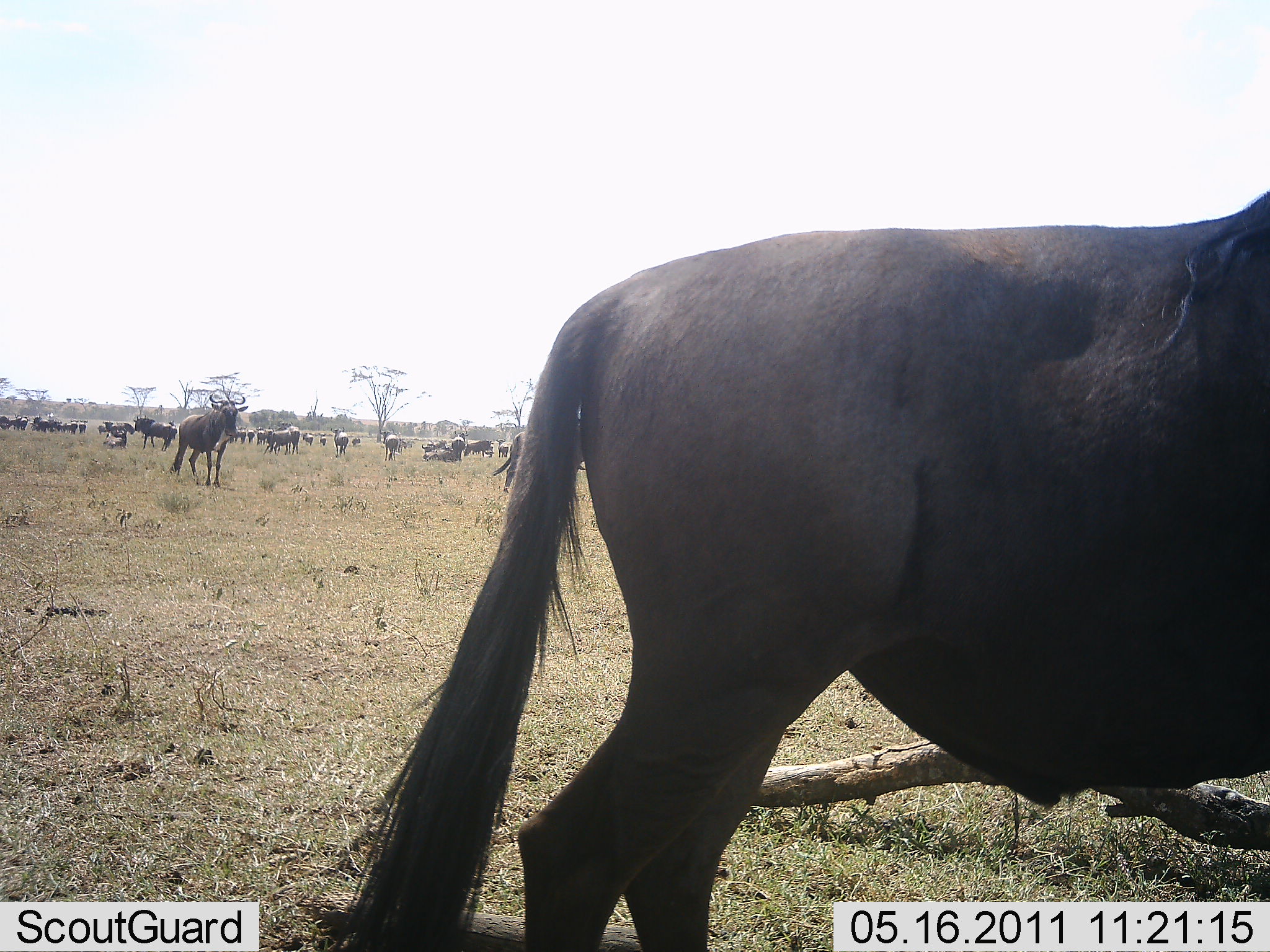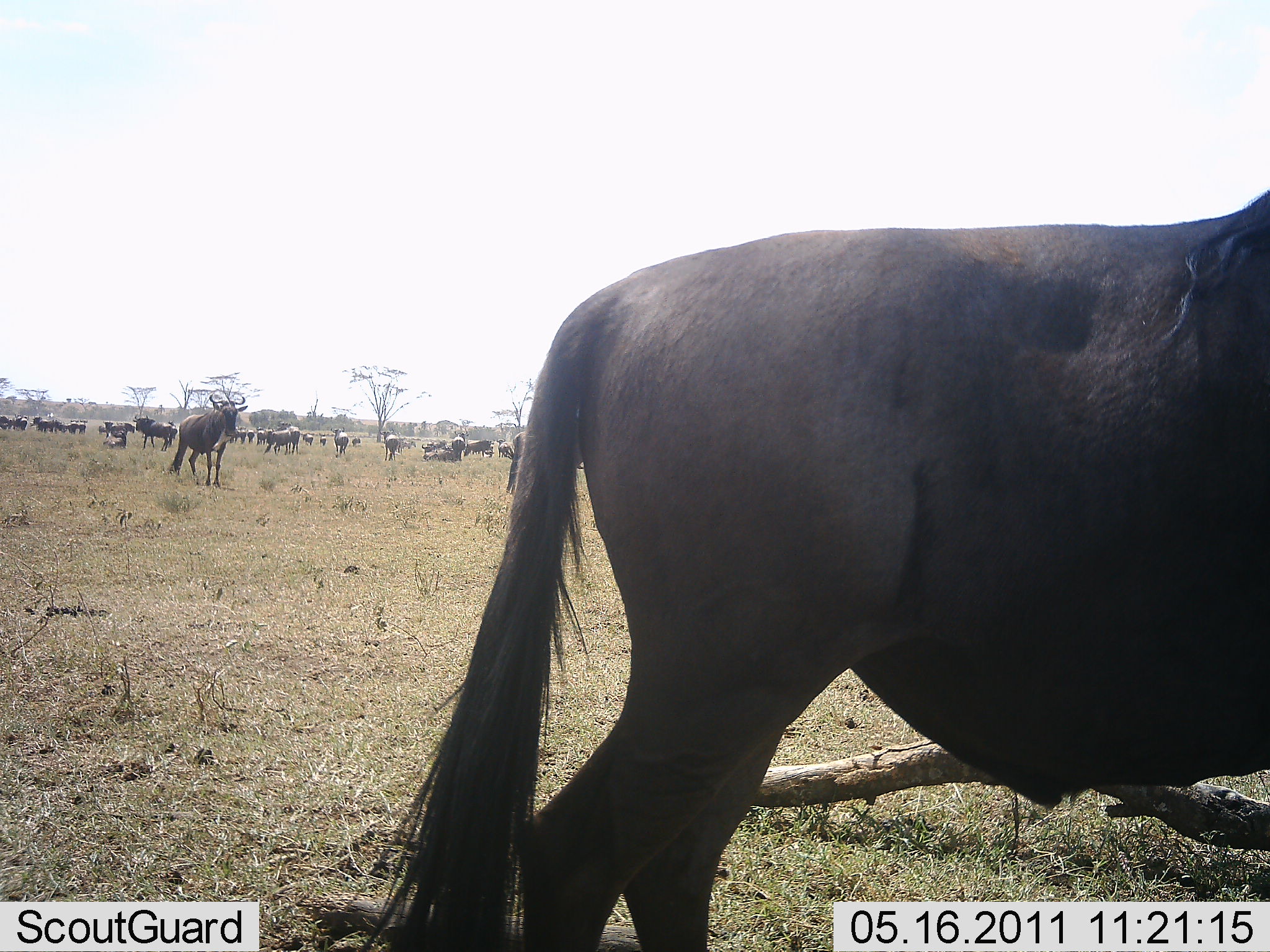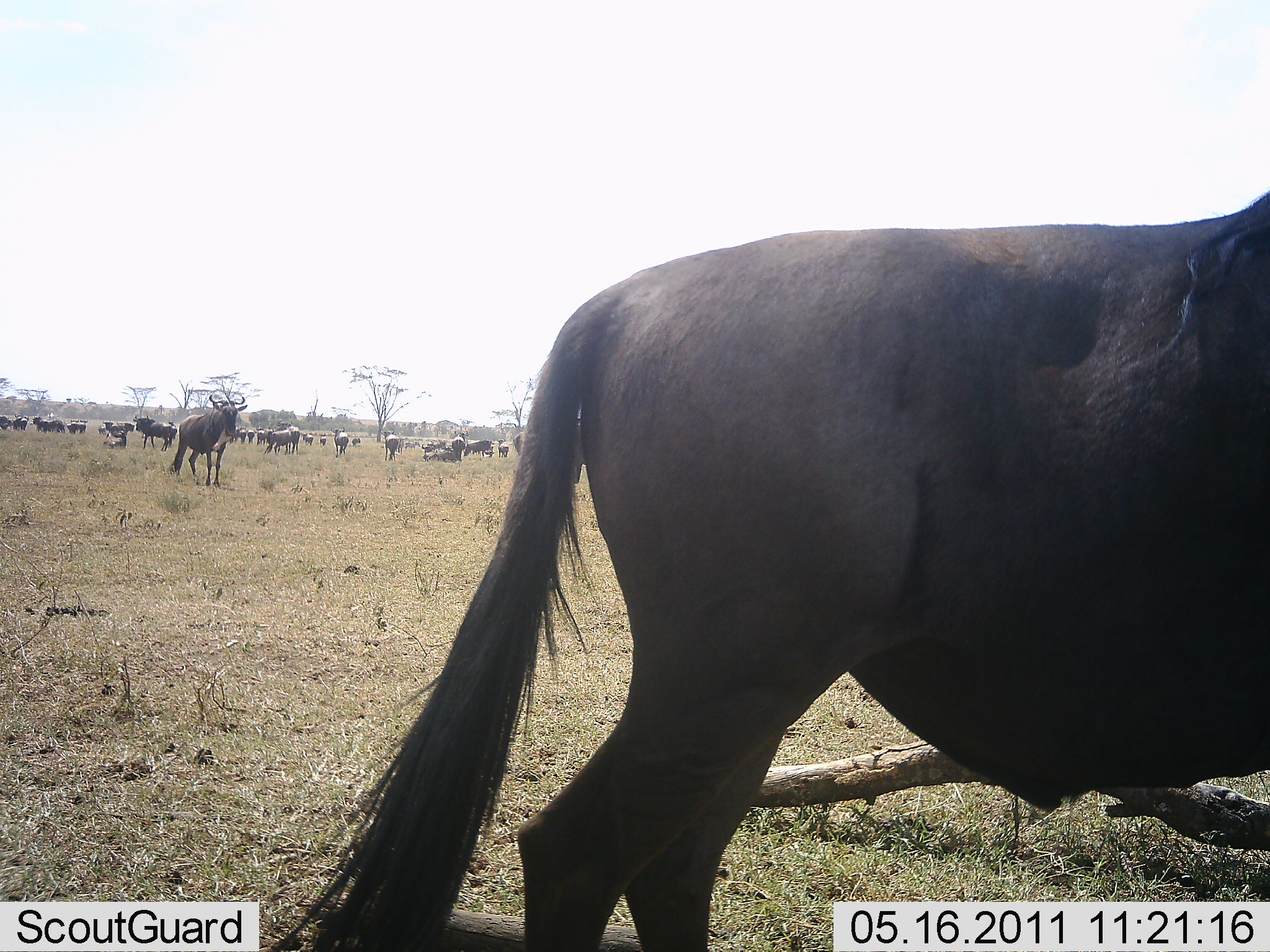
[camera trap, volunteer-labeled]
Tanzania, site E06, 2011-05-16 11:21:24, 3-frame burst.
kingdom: Animalia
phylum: Chordata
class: Mammalia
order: Artiodactyla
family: Bovidae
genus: Connochaetes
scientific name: Connochaetes taurinus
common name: blue wildebeest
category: wildebeest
Wildebeest (blue wildebeest) (Connochaetes taurinus), count 11-50. Behavior (volunteer vote fractions): standing 87%, resting 47%, moving 27%, interacting 7%. Young present (vote fraction): 0%. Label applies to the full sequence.